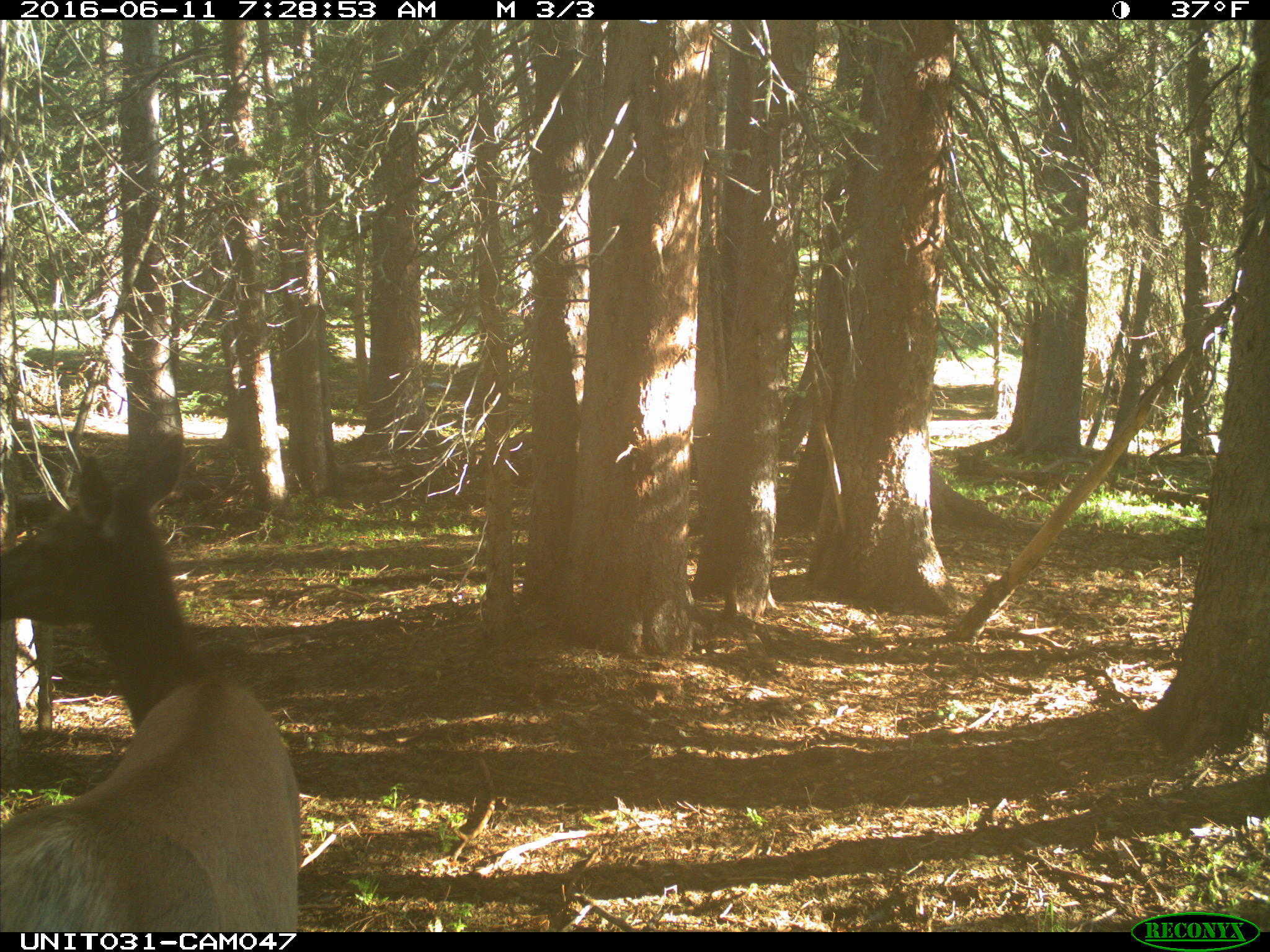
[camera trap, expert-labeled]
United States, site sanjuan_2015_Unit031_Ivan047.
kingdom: Animalia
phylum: Chordata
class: Mammalia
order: Artiodactyla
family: Cervidae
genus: Cervus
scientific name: Cervus elaphus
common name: red deer